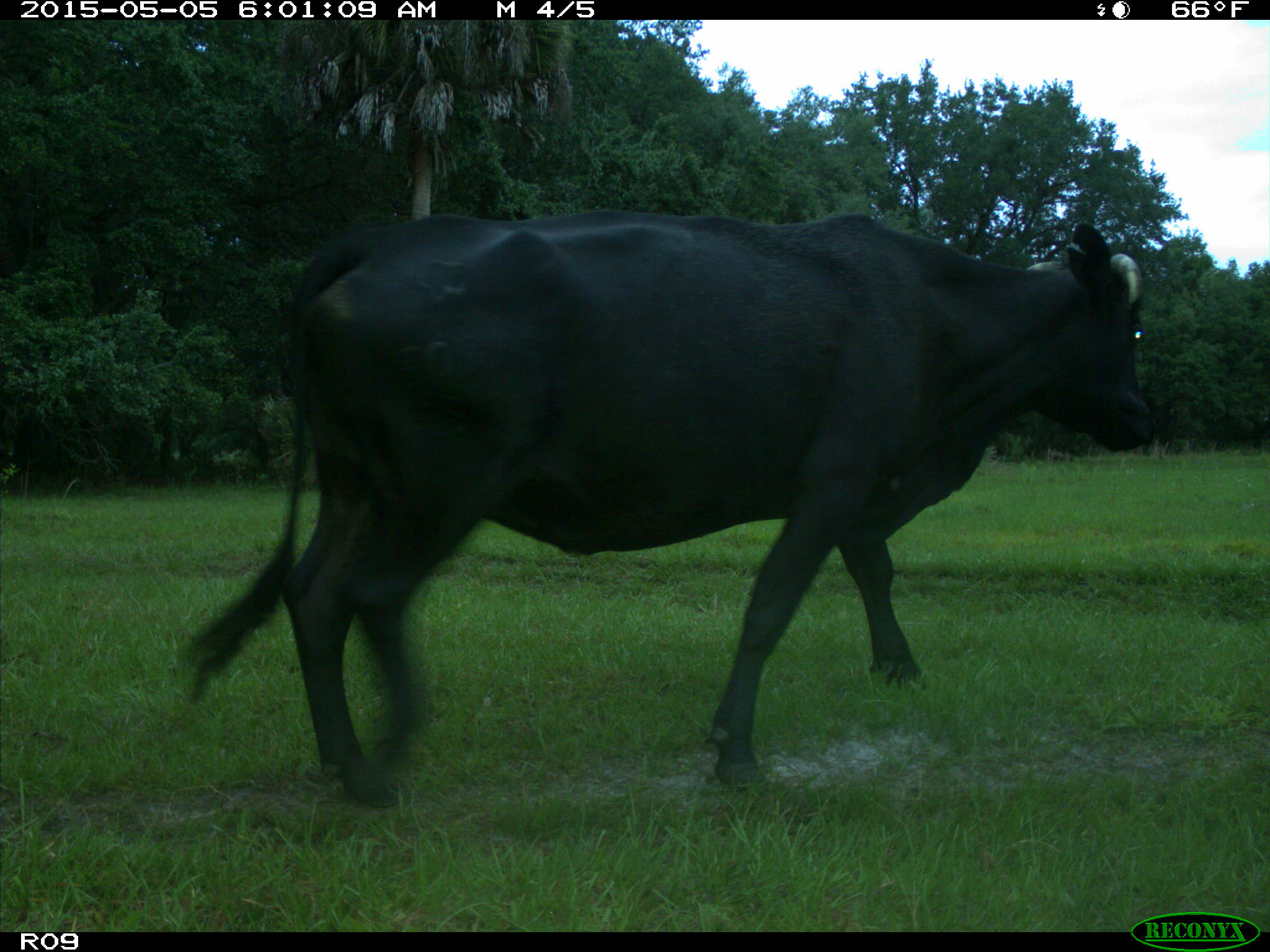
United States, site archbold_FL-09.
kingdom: Animalia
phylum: Chordata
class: Mammalia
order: Artiodactyla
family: Bovidae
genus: Bos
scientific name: Bos taurus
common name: domestic cow